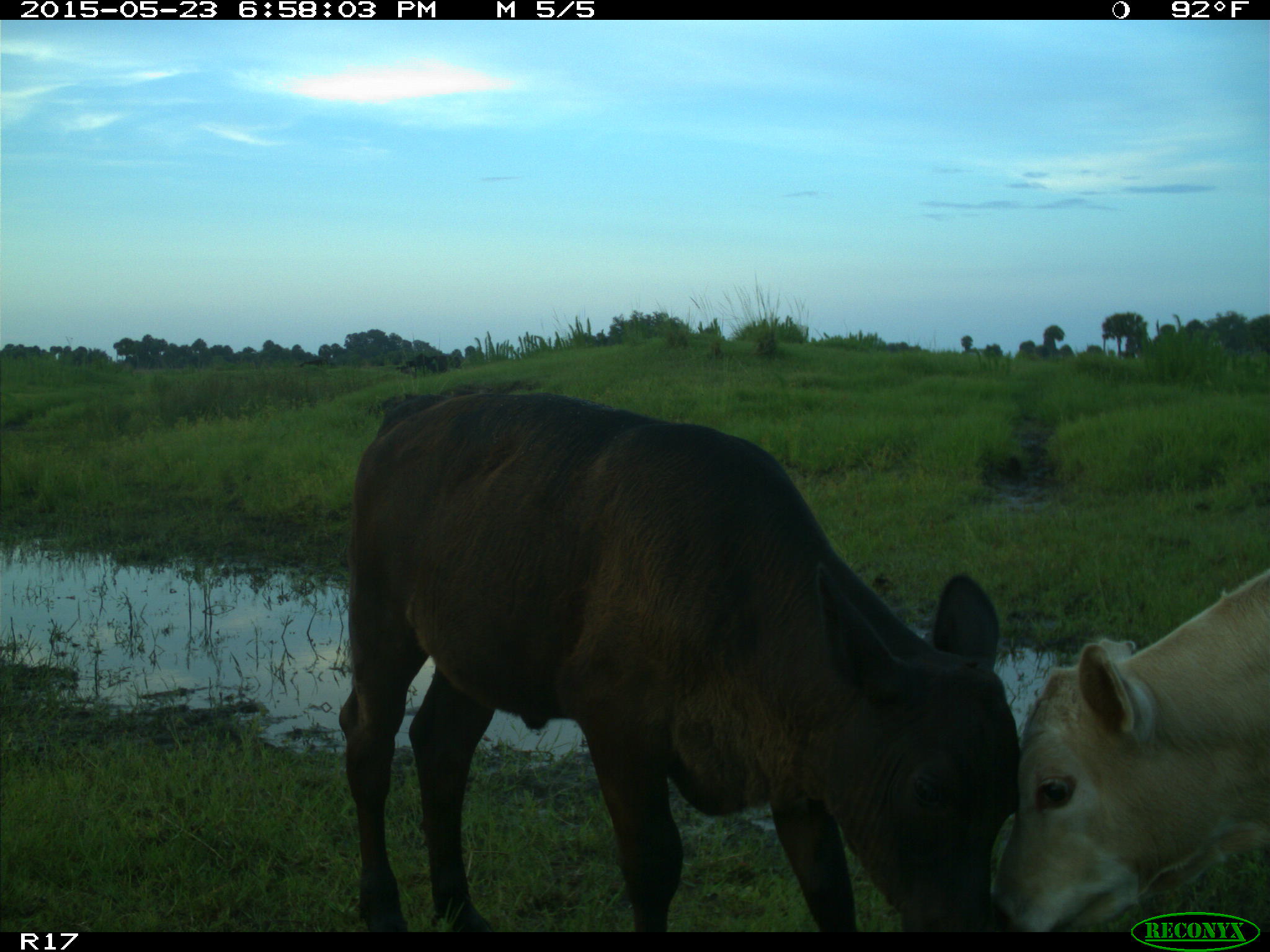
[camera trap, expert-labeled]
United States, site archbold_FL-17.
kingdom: Animalia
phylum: Chordata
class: Mammalia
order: Artiodactyla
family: Bovidae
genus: Bos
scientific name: Bos taurus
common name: domestic cow